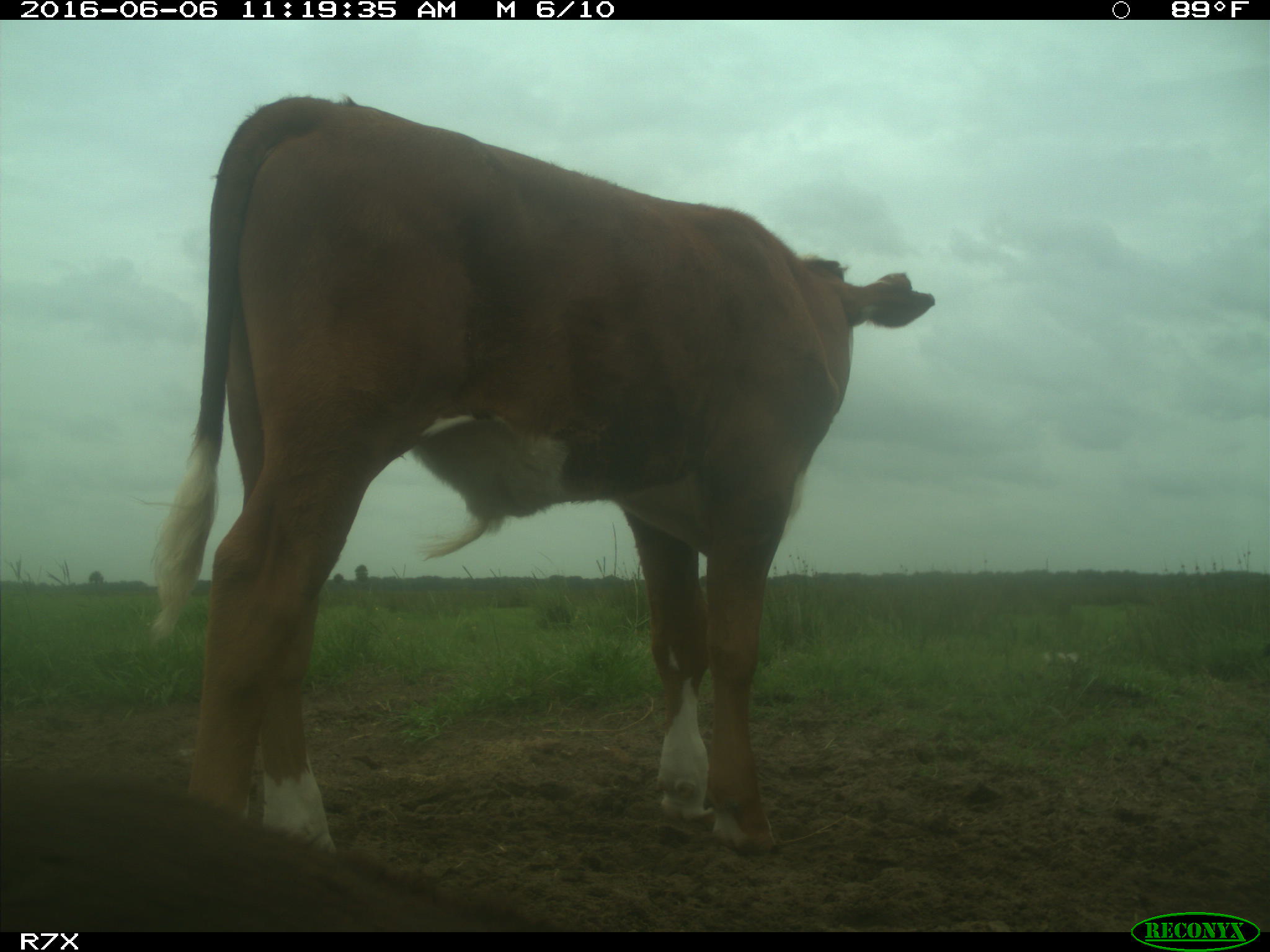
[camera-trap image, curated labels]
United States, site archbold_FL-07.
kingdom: Animalia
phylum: Chordata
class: Mammalia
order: Artiodactyla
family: Bovidae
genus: Bos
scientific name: Bos taurus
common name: domestic cow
Bos taurus (domestic cow).